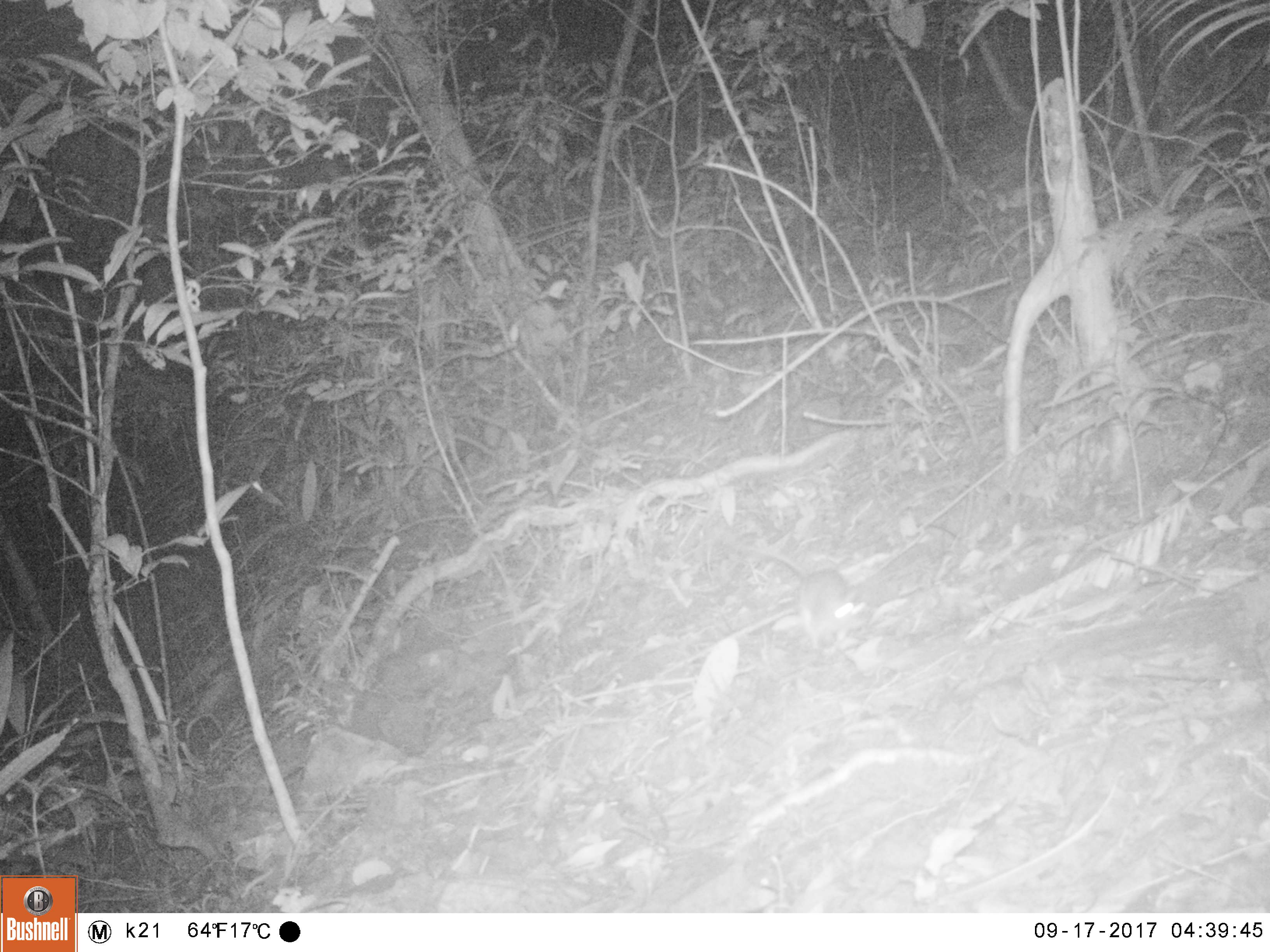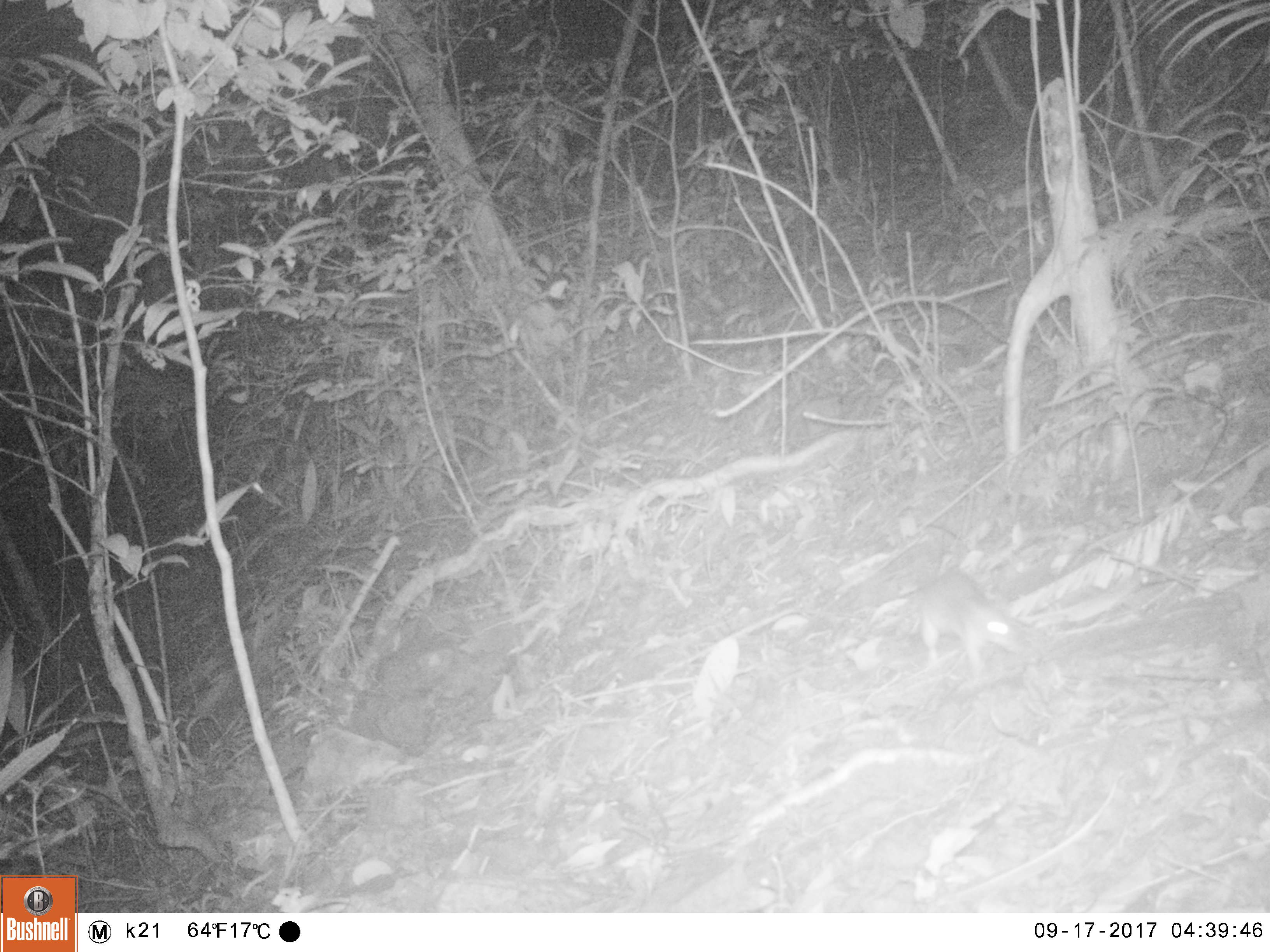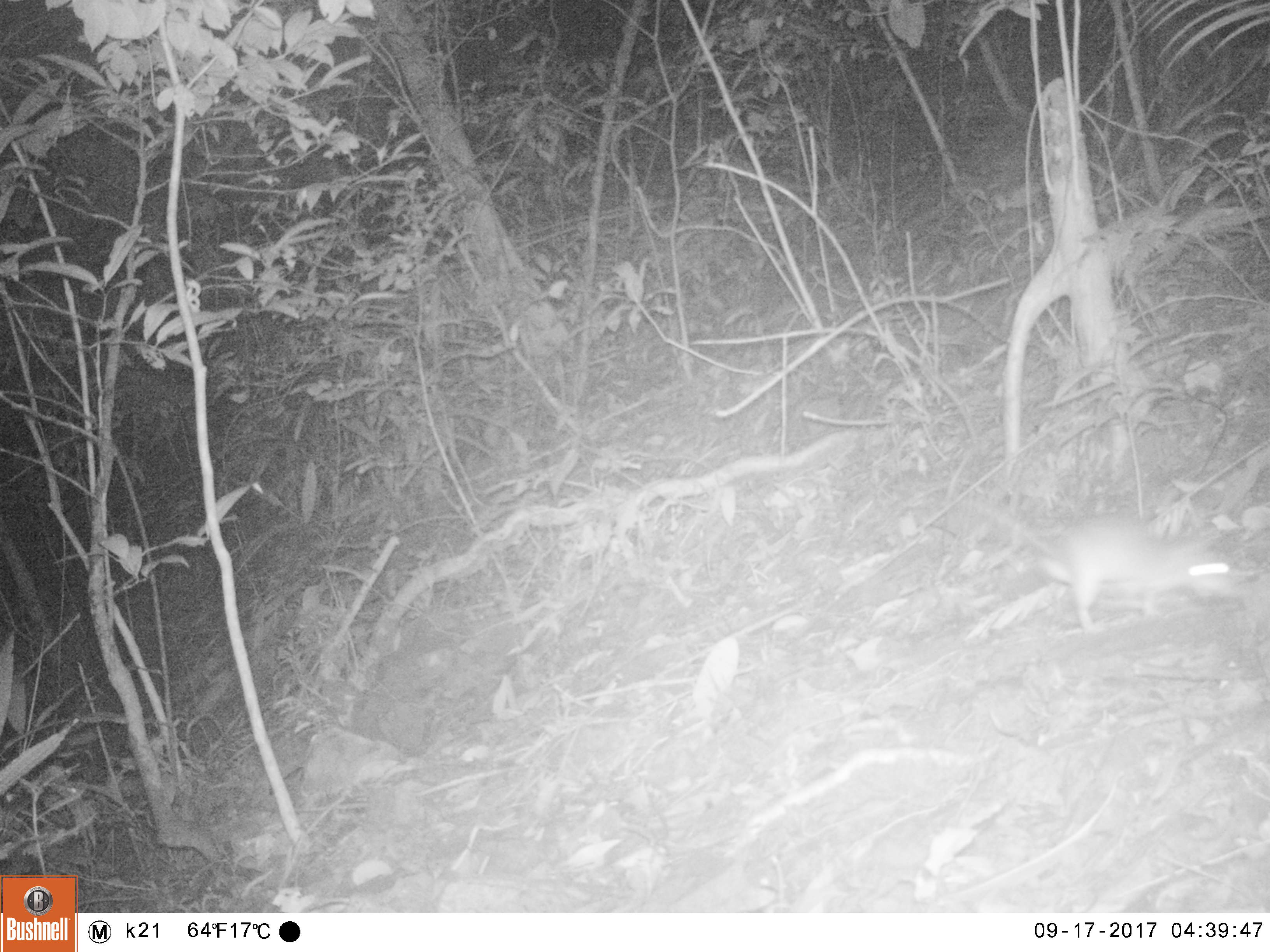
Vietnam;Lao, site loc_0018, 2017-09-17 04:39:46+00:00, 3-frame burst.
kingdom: Animalia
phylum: Chordata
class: Mammalia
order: Rodentia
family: Muridae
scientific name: Muridae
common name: old-world mice and rats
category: unidentified murid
Unidentified murid (old-world mice and rats) (Muridae). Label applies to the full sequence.